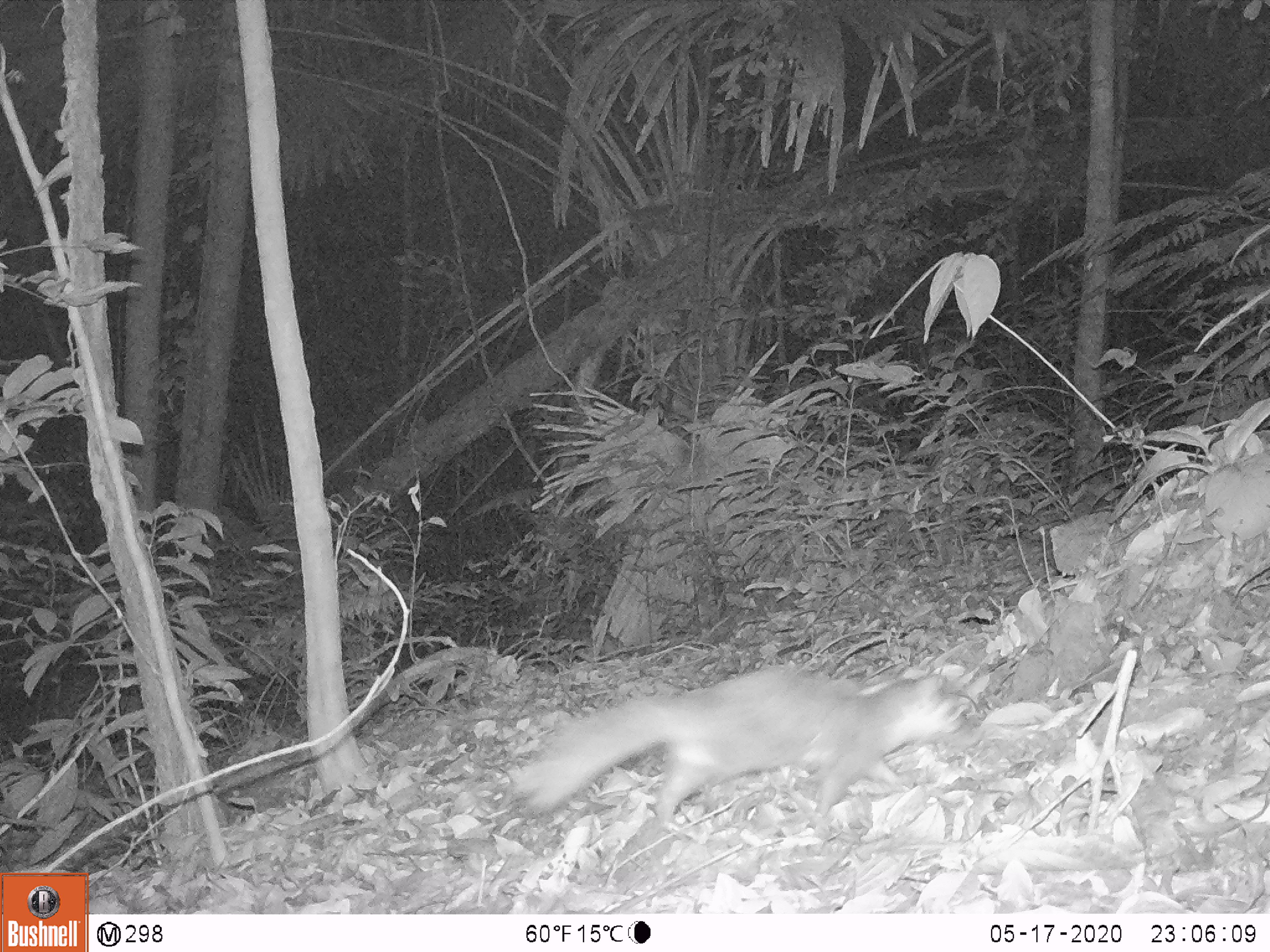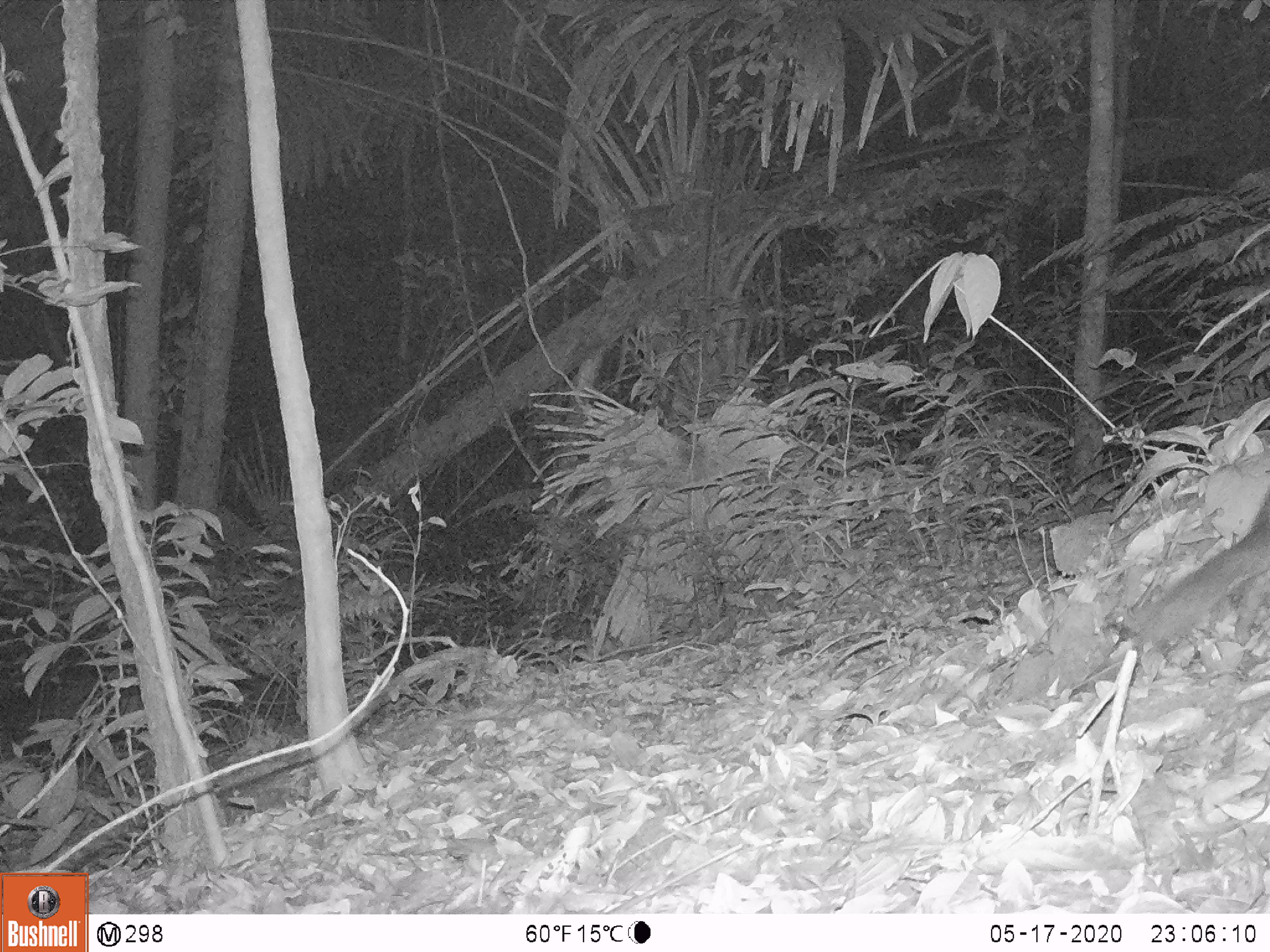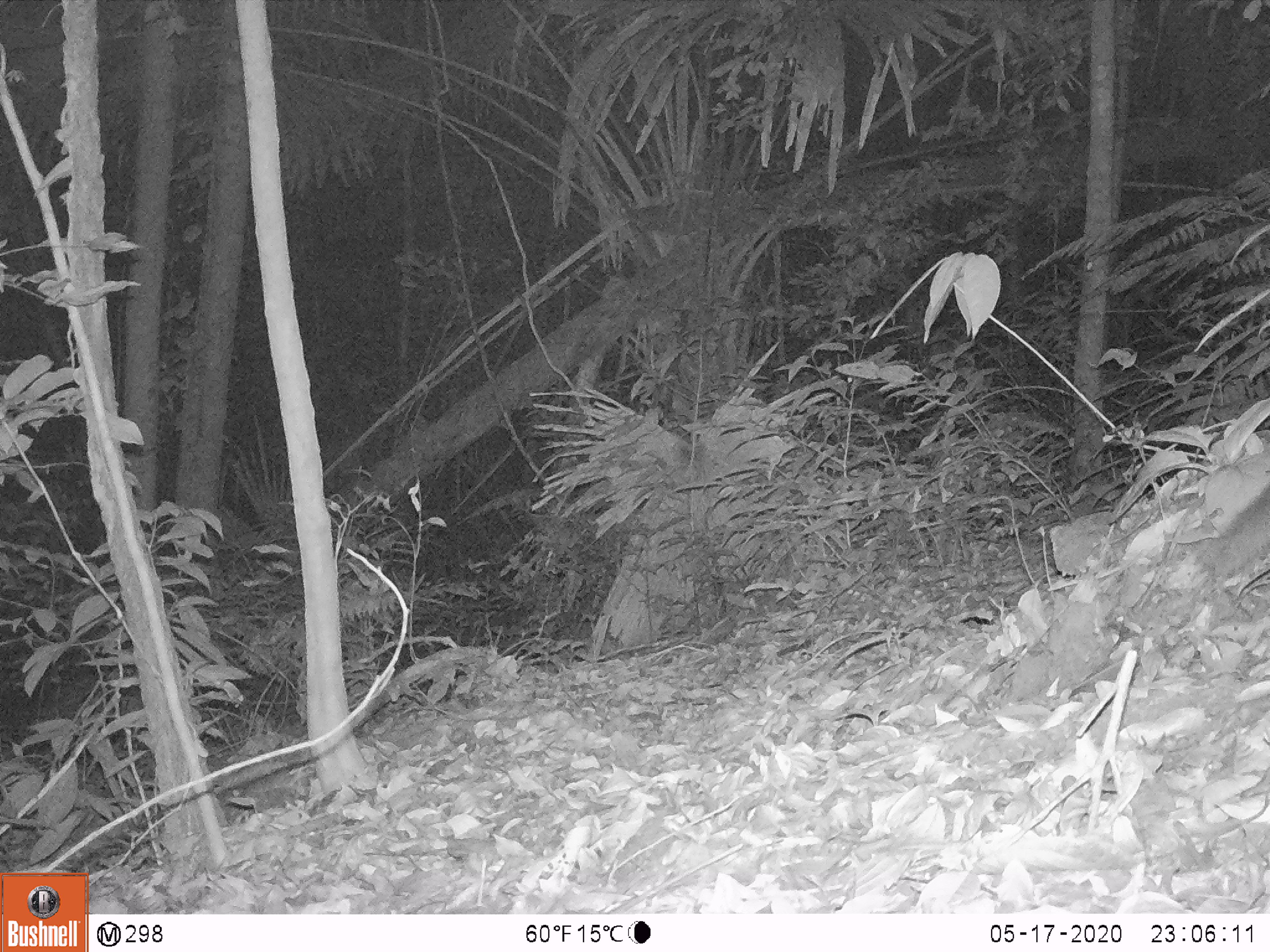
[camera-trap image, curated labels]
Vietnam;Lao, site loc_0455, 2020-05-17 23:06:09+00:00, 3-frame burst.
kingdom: Animalia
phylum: Chordata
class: Mammalia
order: Carnivora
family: Mustelidae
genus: Melogale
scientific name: Melogale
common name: ferret badger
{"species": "ferret badger (Melogale)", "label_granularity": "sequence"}